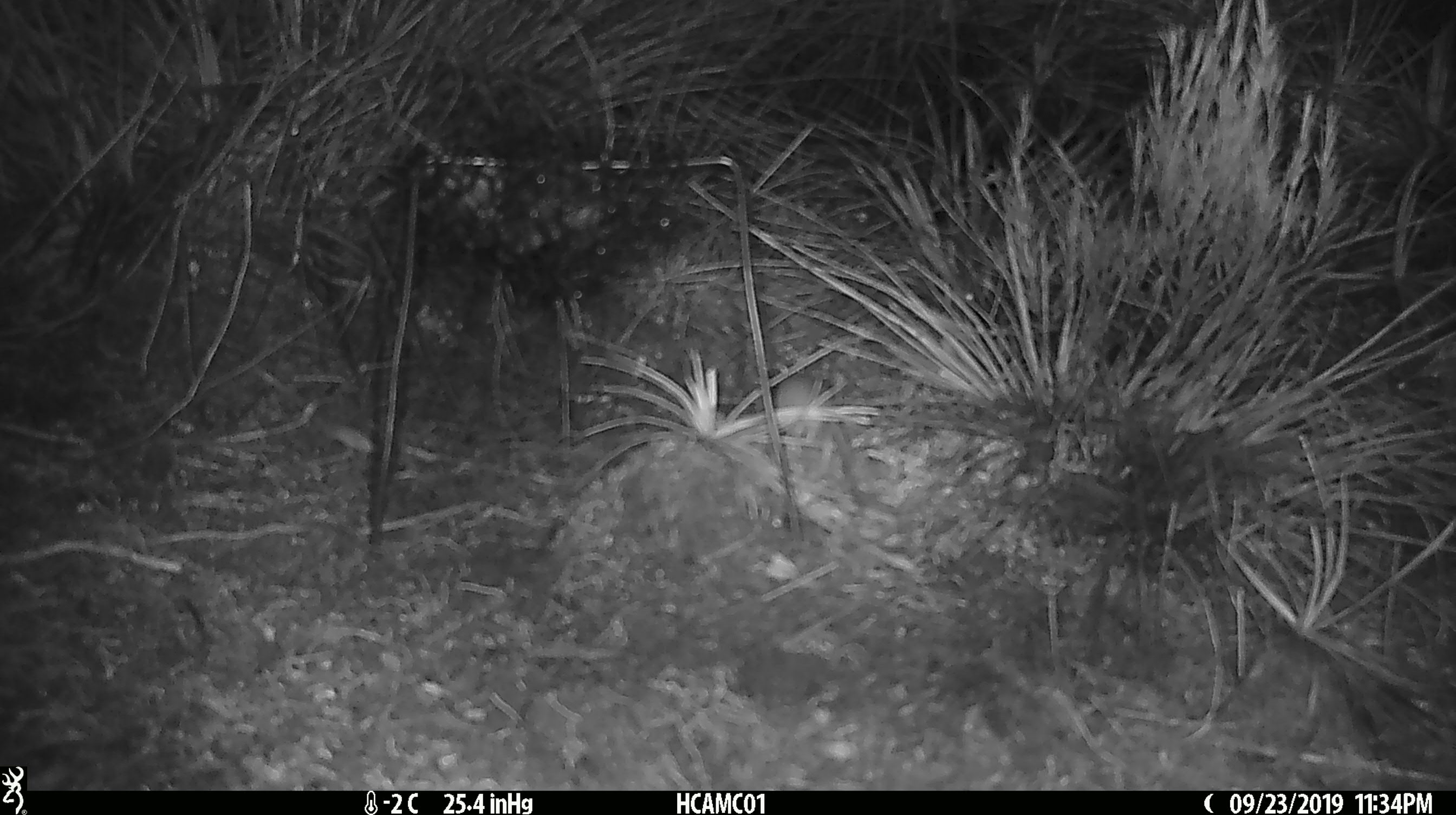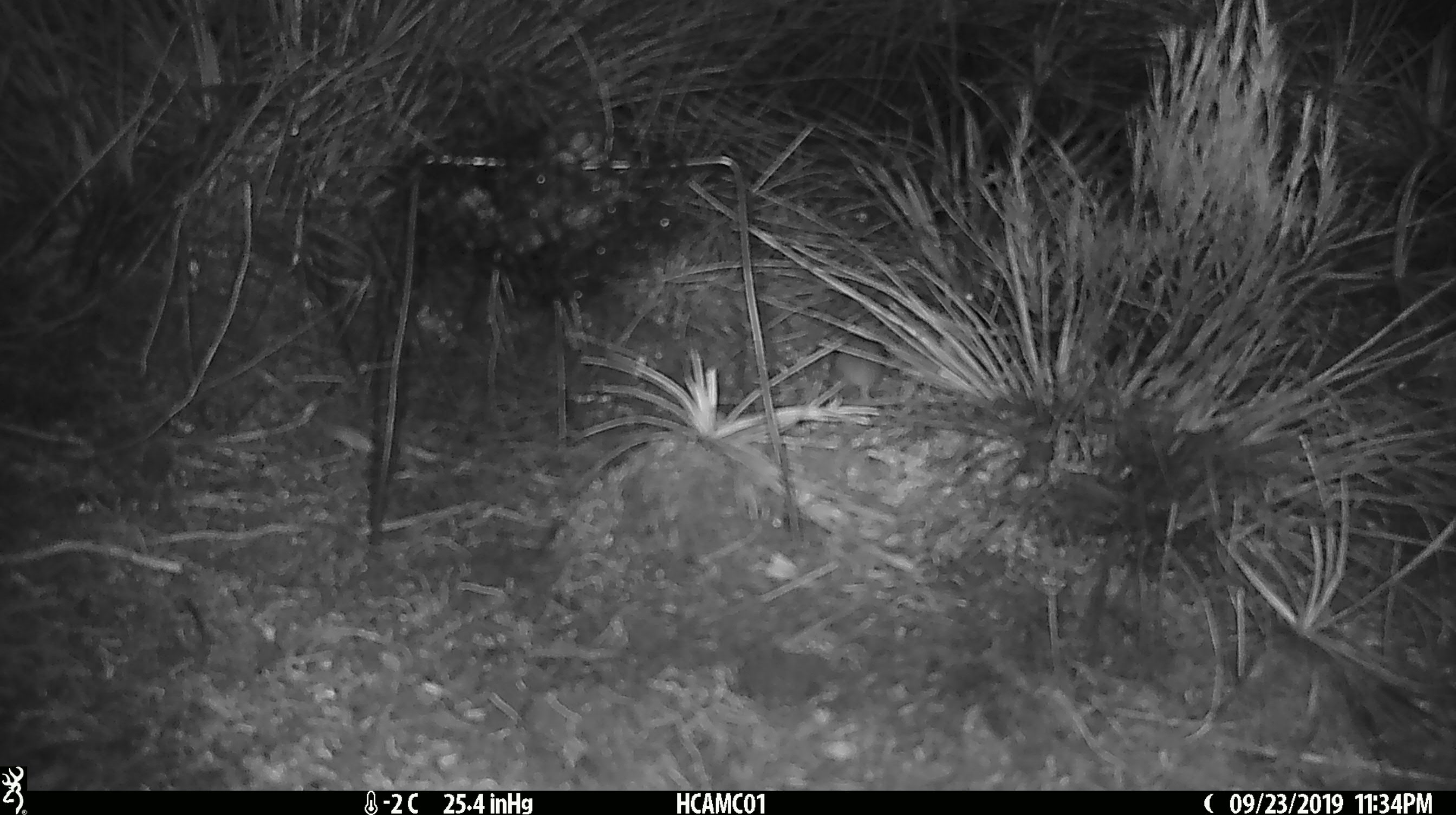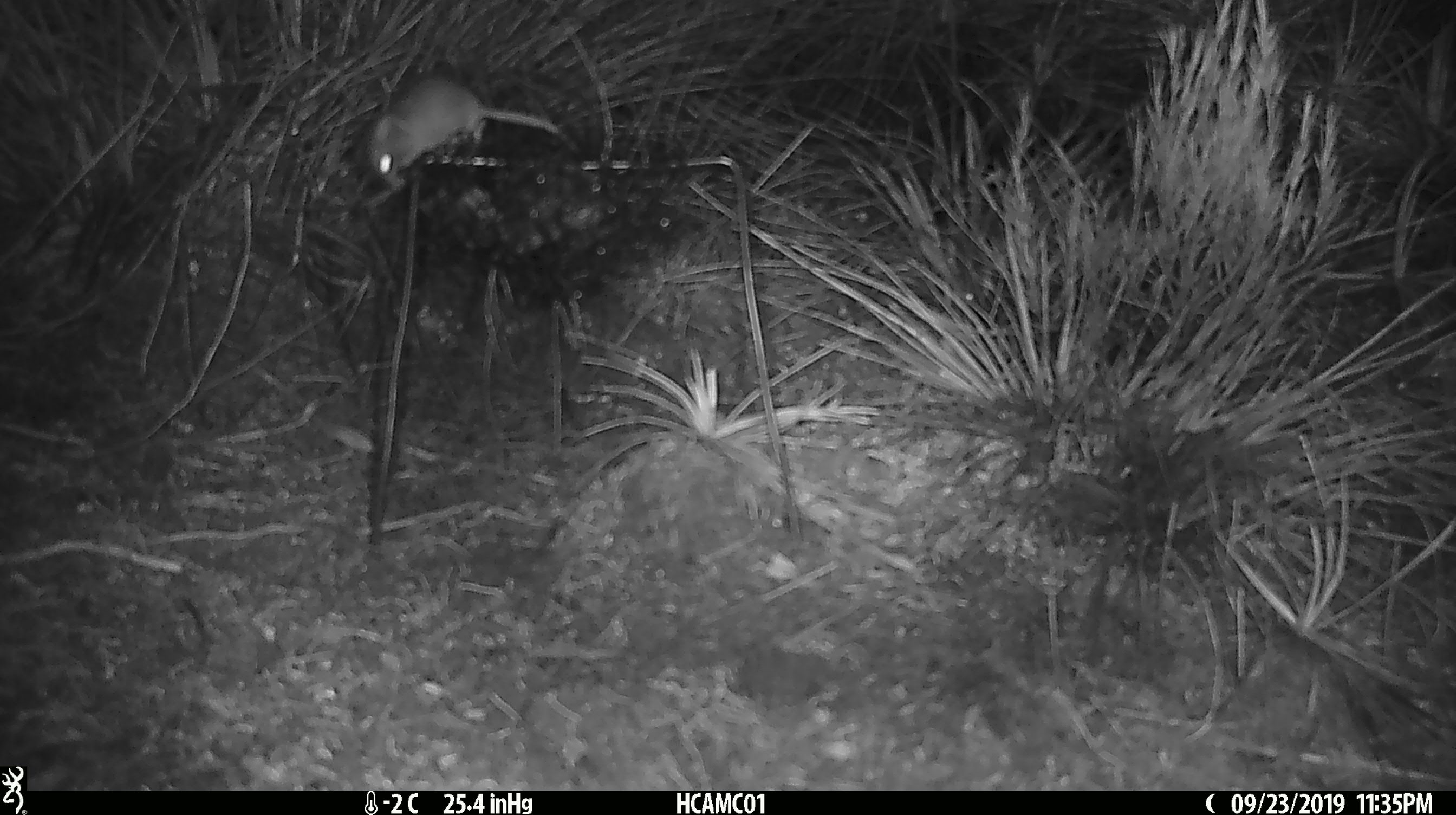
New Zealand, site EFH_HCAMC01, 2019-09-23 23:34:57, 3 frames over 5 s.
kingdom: Animalia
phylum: Chordata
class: Mammalia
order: Rodentia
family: Muridae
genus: Mus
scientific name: Mus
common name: mouse